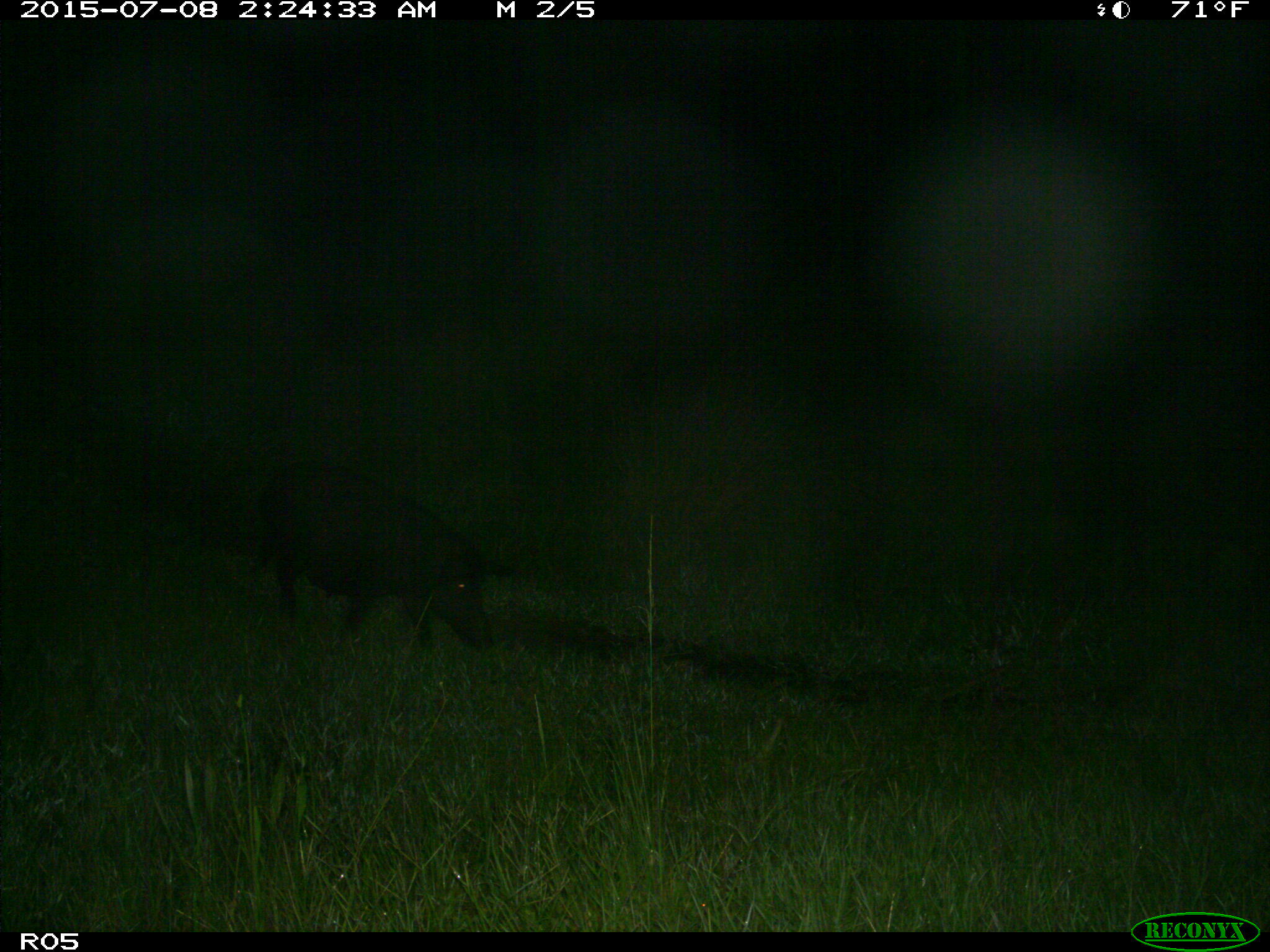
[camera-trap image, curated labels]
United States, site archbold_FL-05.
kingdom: Animalia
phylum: Chordata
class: Mammalia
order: Artiodactyla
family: Suidae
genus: Sus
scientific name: Sus scrofa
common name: wild boar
Sus scrofa (wild boar).